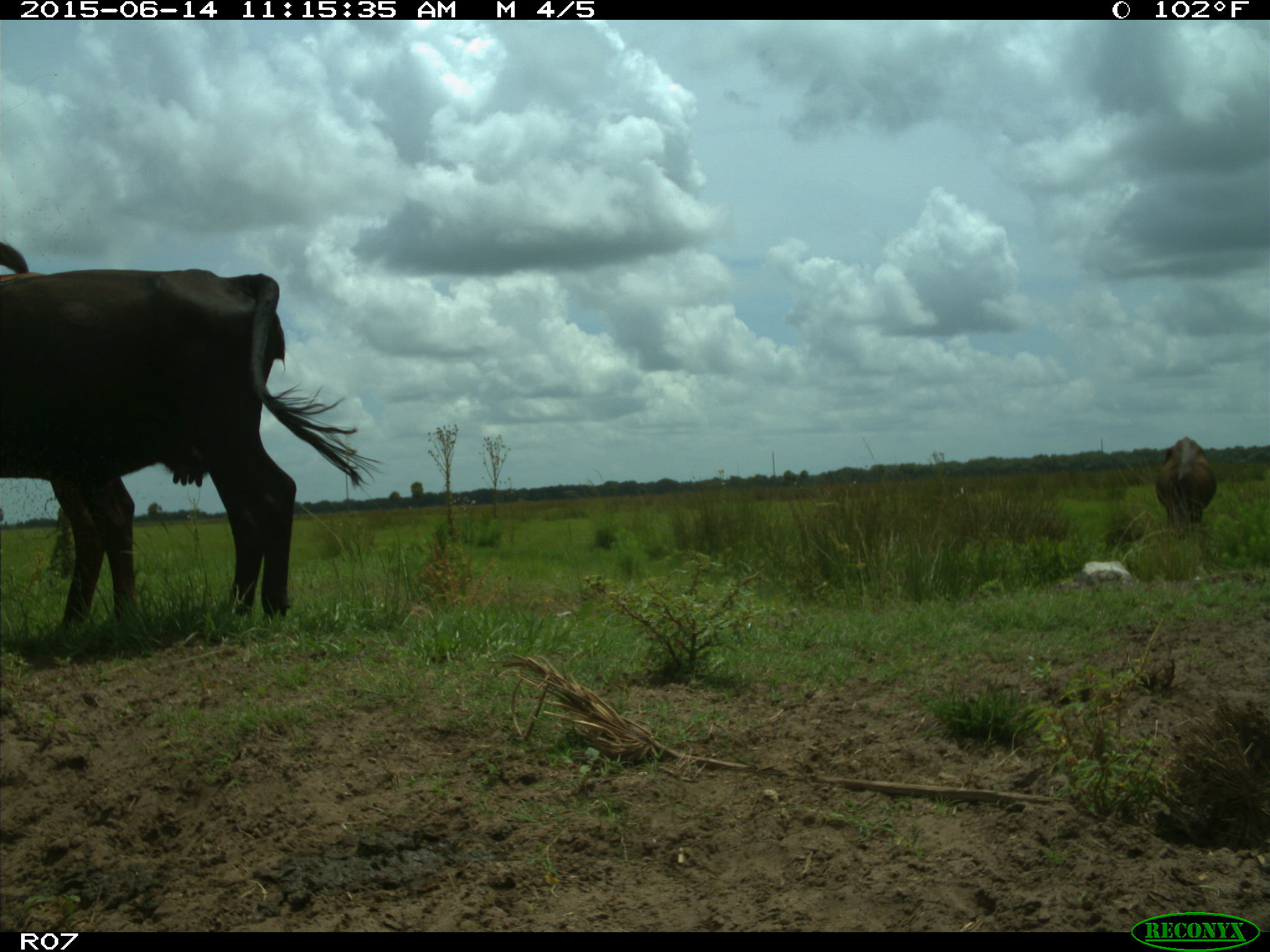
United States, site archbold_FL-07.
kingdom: Animalia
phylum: Chordata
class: Mammalia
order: Artiodactyla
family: Bovidae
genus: Bos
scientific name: Bos taurus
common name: domestic cow